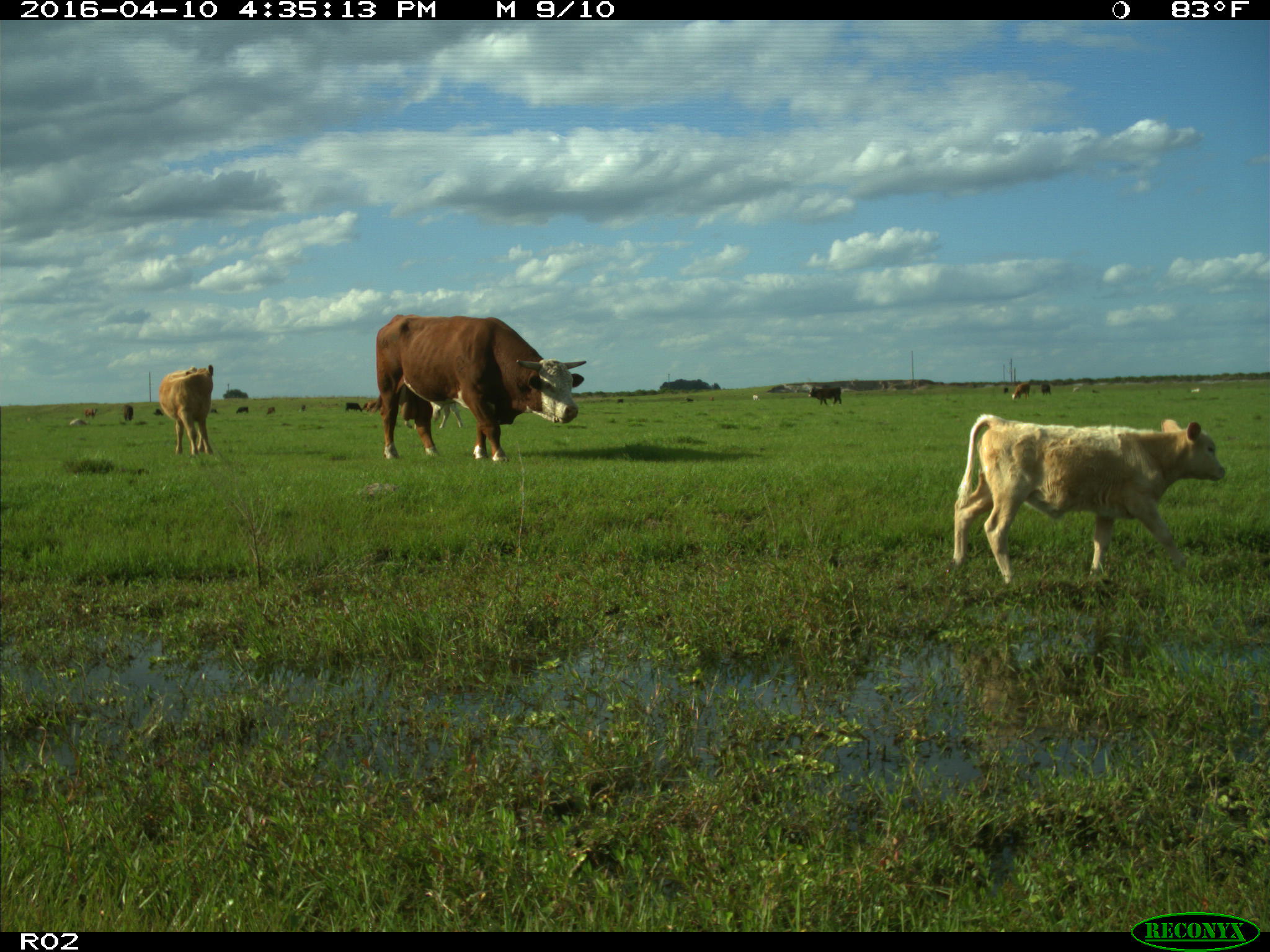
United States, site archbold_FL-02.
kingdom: Animalia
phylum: Chordata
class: Mammalia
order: Artiodactyla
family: Bovidae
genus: Bos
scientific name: Bos taurus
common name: domestic cow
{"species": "Bos taurus (domestic cow)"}